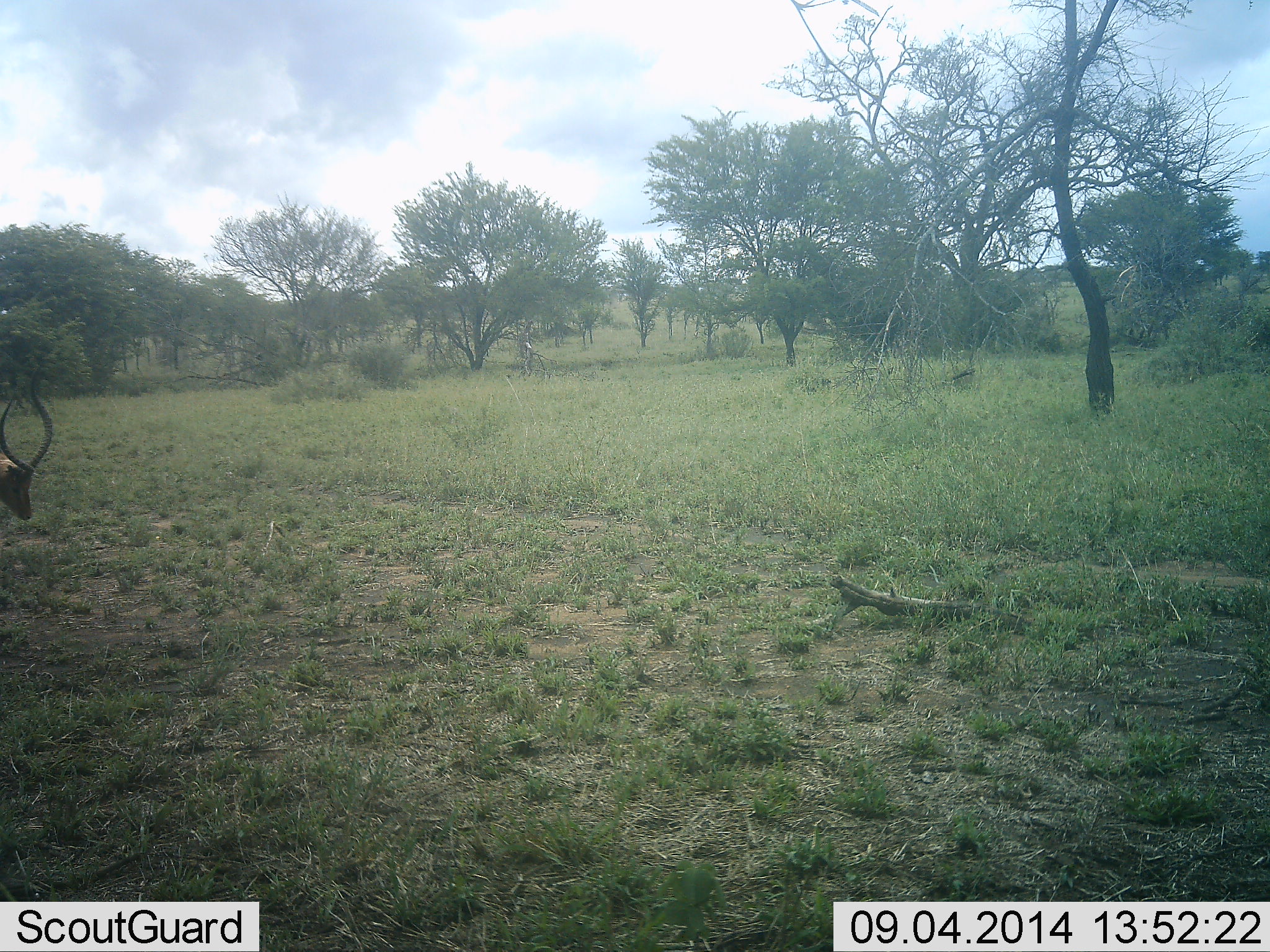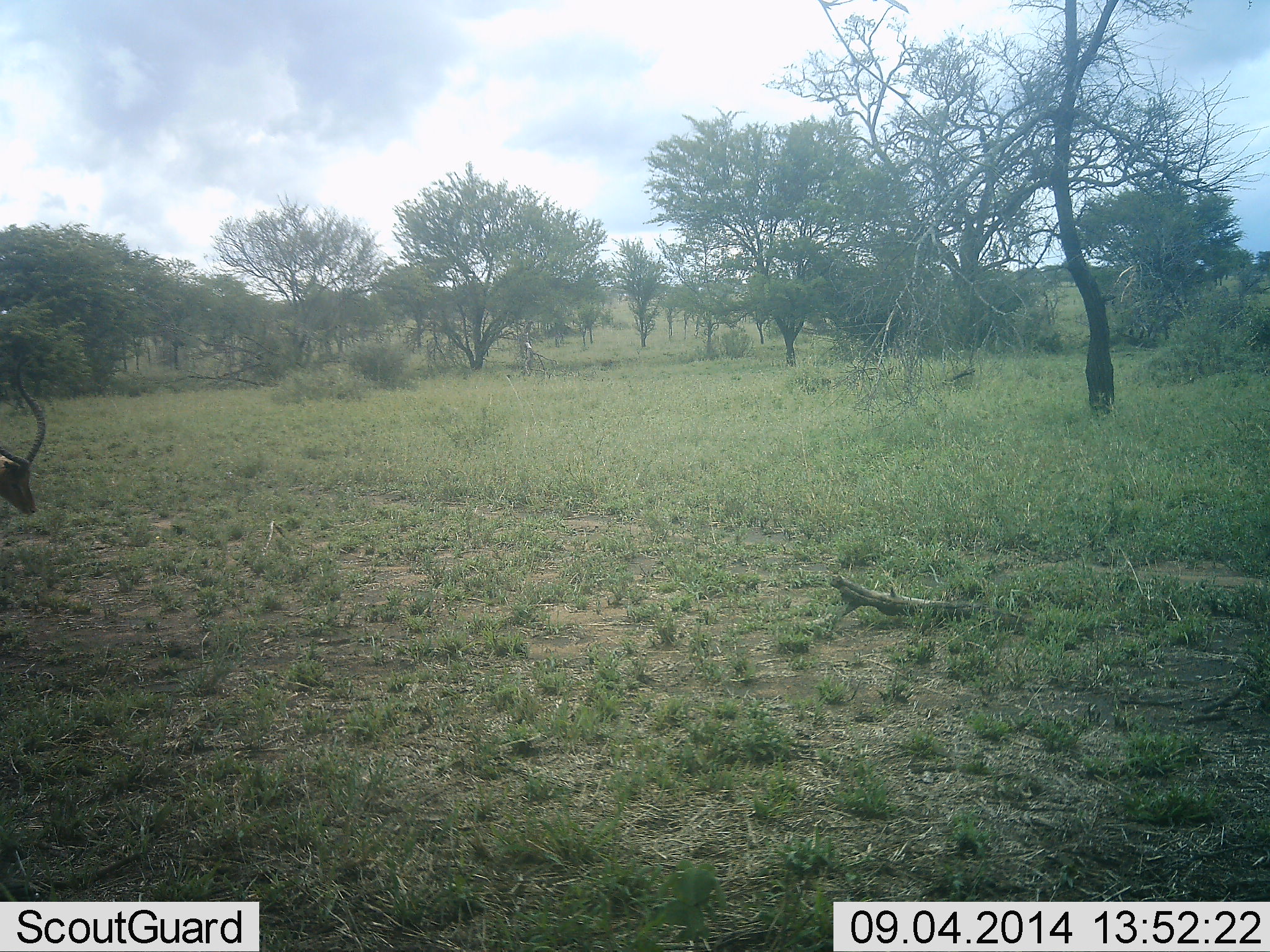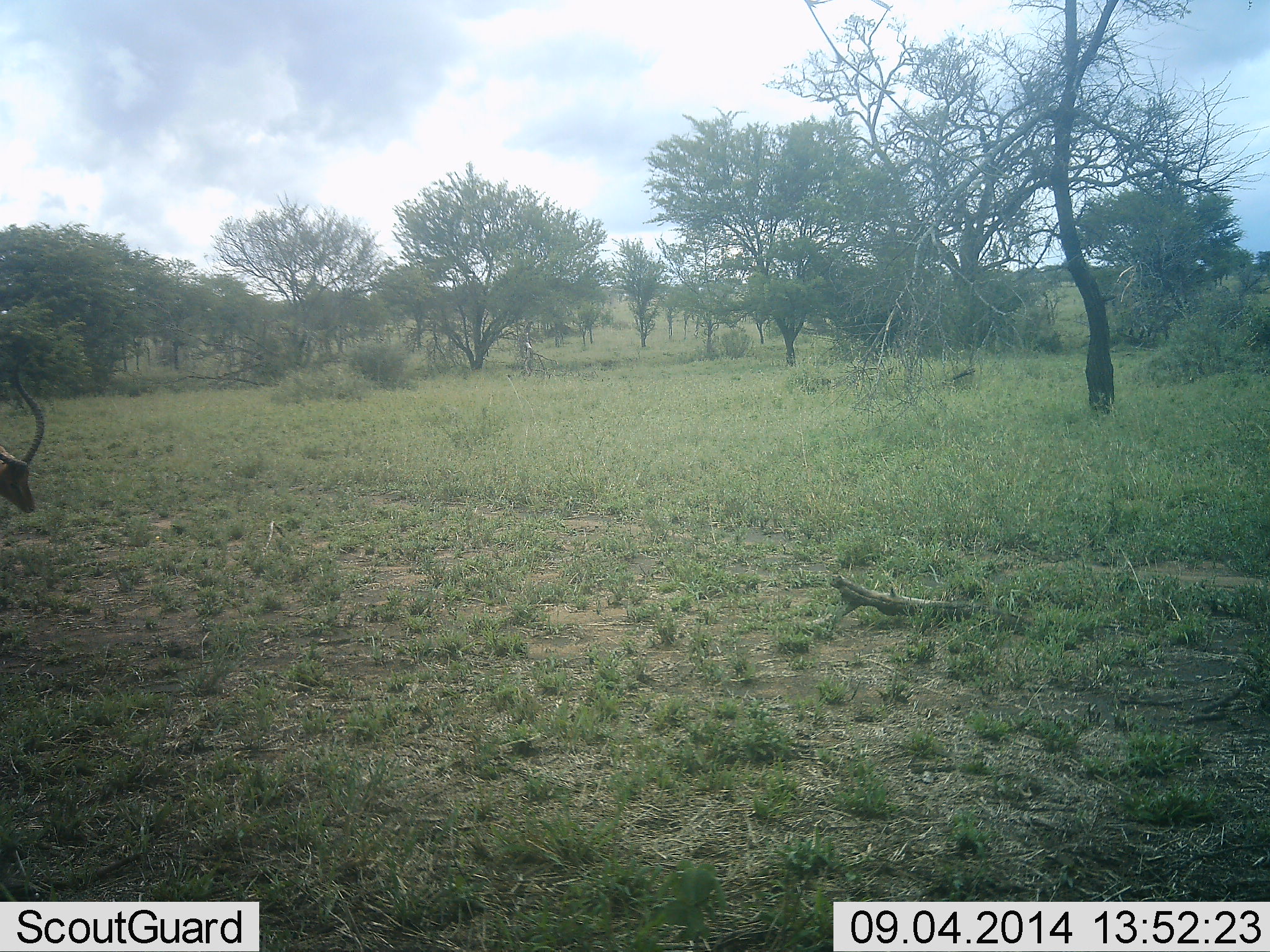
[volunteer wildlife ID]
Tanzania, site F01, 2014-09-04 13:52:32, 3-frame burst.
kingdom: Animalia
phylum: Chordata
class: Mammalia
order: Artiodactyla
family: Bovidae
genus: Aepyceros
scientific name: Aepyceros melampus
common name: impala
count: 1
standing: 70%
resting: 0%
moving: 0%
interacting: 0%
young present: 0%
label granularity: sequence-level